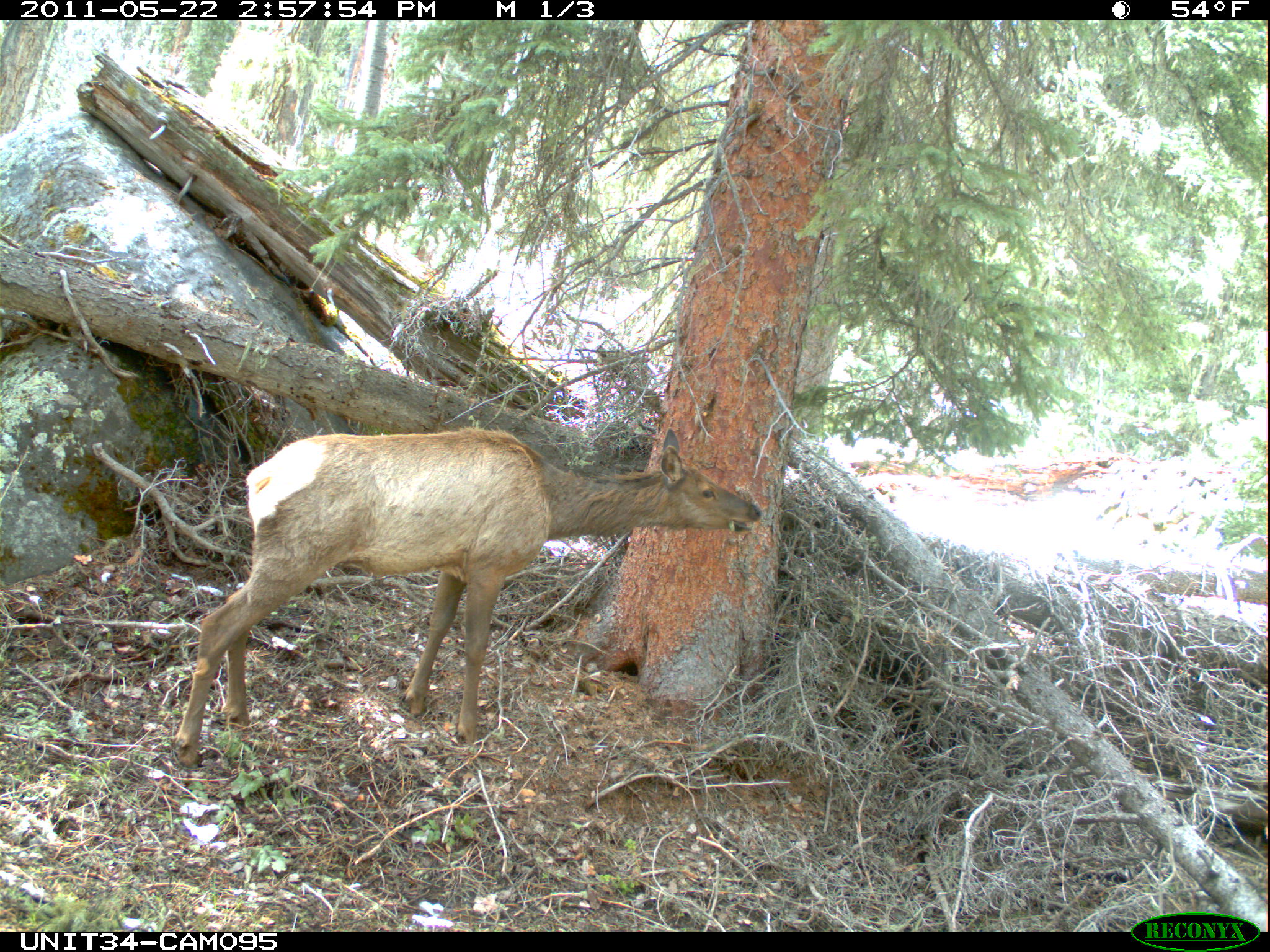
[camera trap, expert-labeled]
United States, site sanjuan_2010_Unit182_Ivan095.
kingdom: Animalia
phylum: Chordata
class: Mammalia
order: Artiodactyla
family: Cervidae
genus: Cervus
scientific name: Cervus elaphus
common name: red deer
Cervus elaphus (red deer).